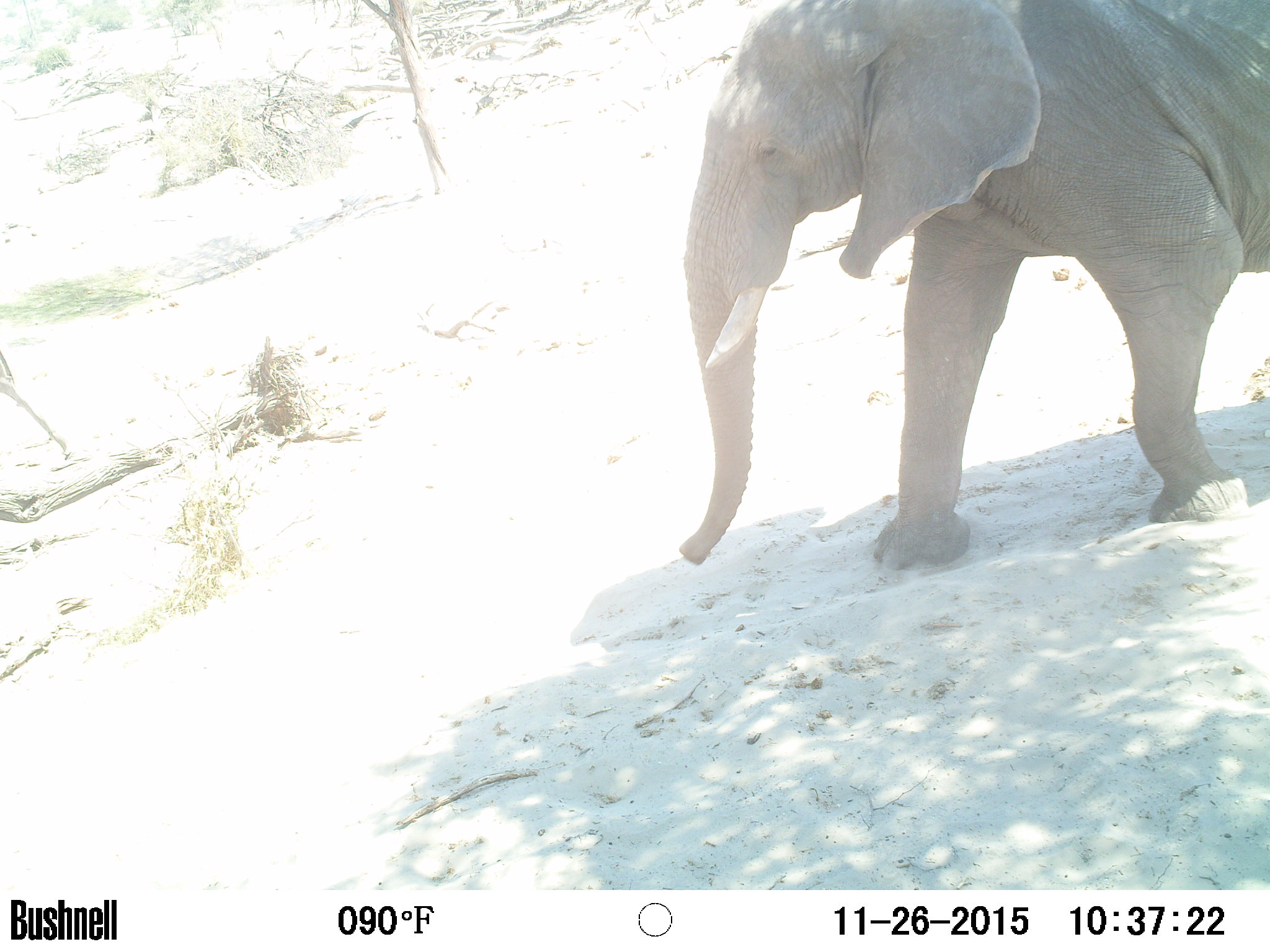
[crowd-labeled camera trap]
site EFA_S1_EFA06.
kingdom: Animalia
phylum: Chordata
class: Mammalia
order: Proboscidea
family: Elephantidae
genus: Loxodonta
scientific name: Loxodonta africana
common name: african bush elephant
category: elephant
Elephant (african bush elephant) (Loxodonta africana), count 1. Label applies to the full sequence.